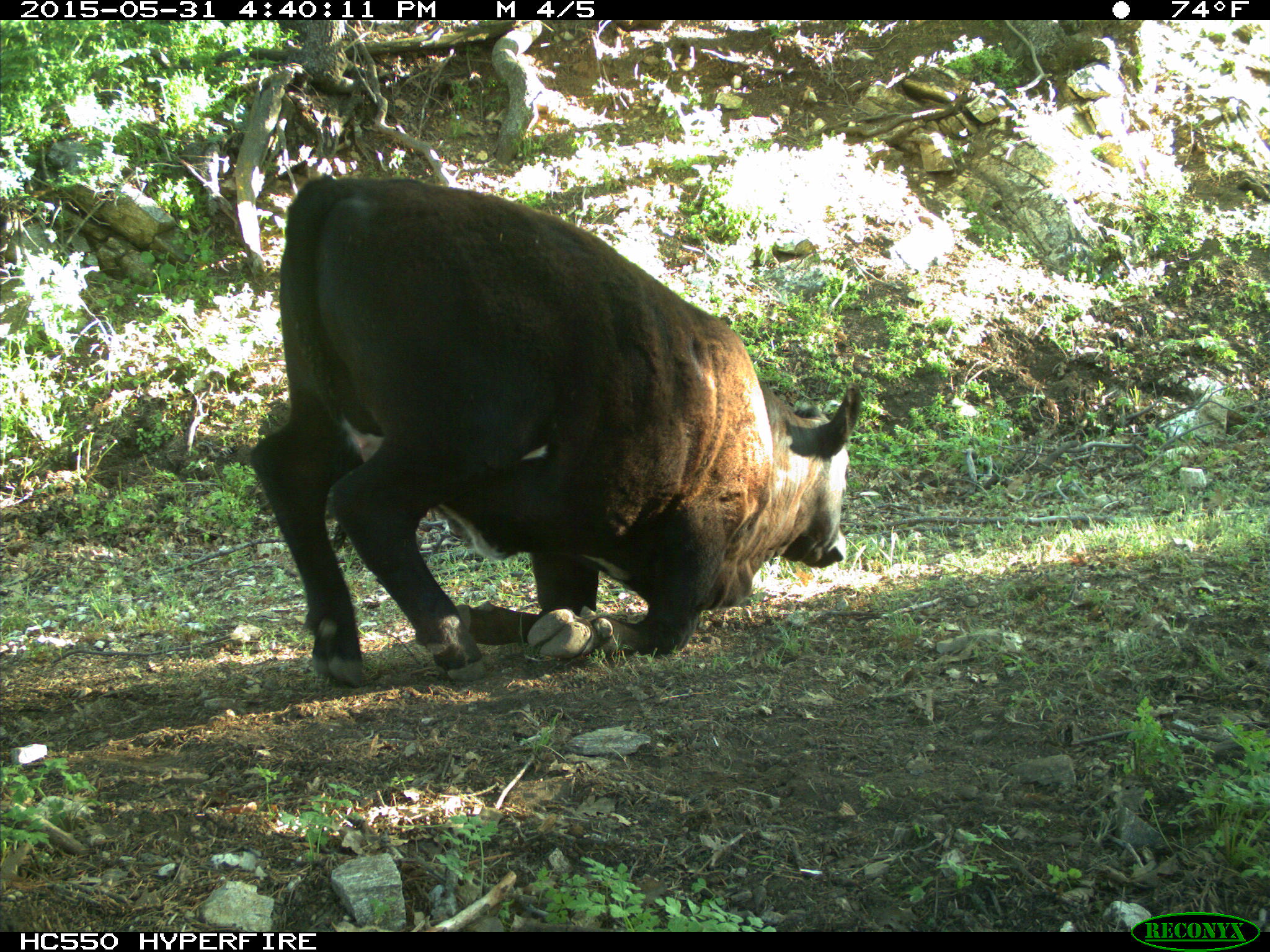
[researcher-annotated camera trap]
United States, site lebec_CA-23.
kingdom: Animalia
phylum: Chordata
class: Mammalia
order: Artiodactyla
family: Bovidae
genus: Bos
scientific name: Bos taurus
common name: domestic cow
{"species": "Bos taurus (domestic cow)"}